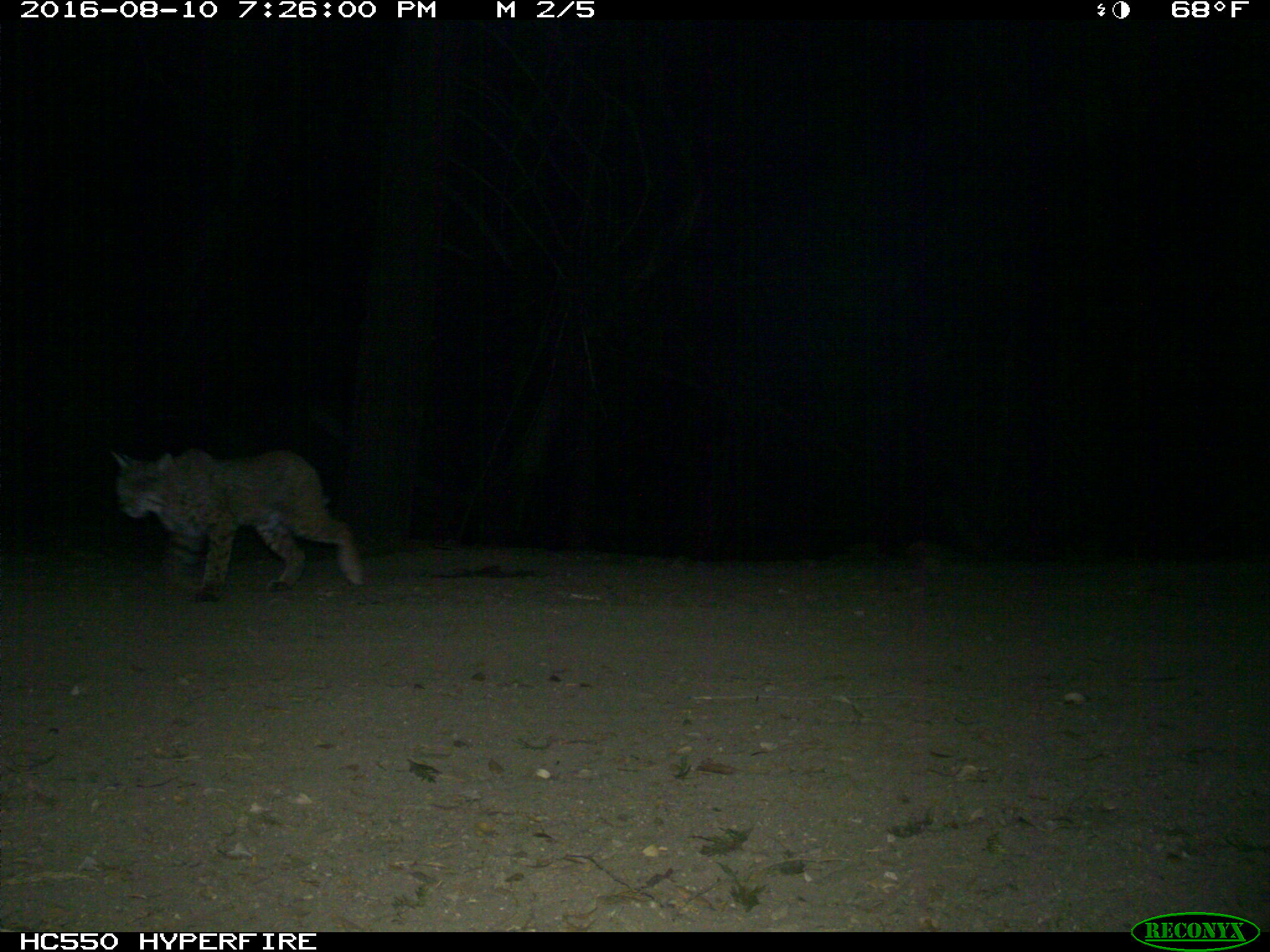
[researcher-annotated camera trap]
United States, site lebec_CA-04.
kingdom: Animalia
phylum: Chordata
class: Mammalia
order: Carnivora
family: Felidae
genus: Lynx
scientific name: Lynx rufus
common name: bobcat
Lynx rufus (bobcat).